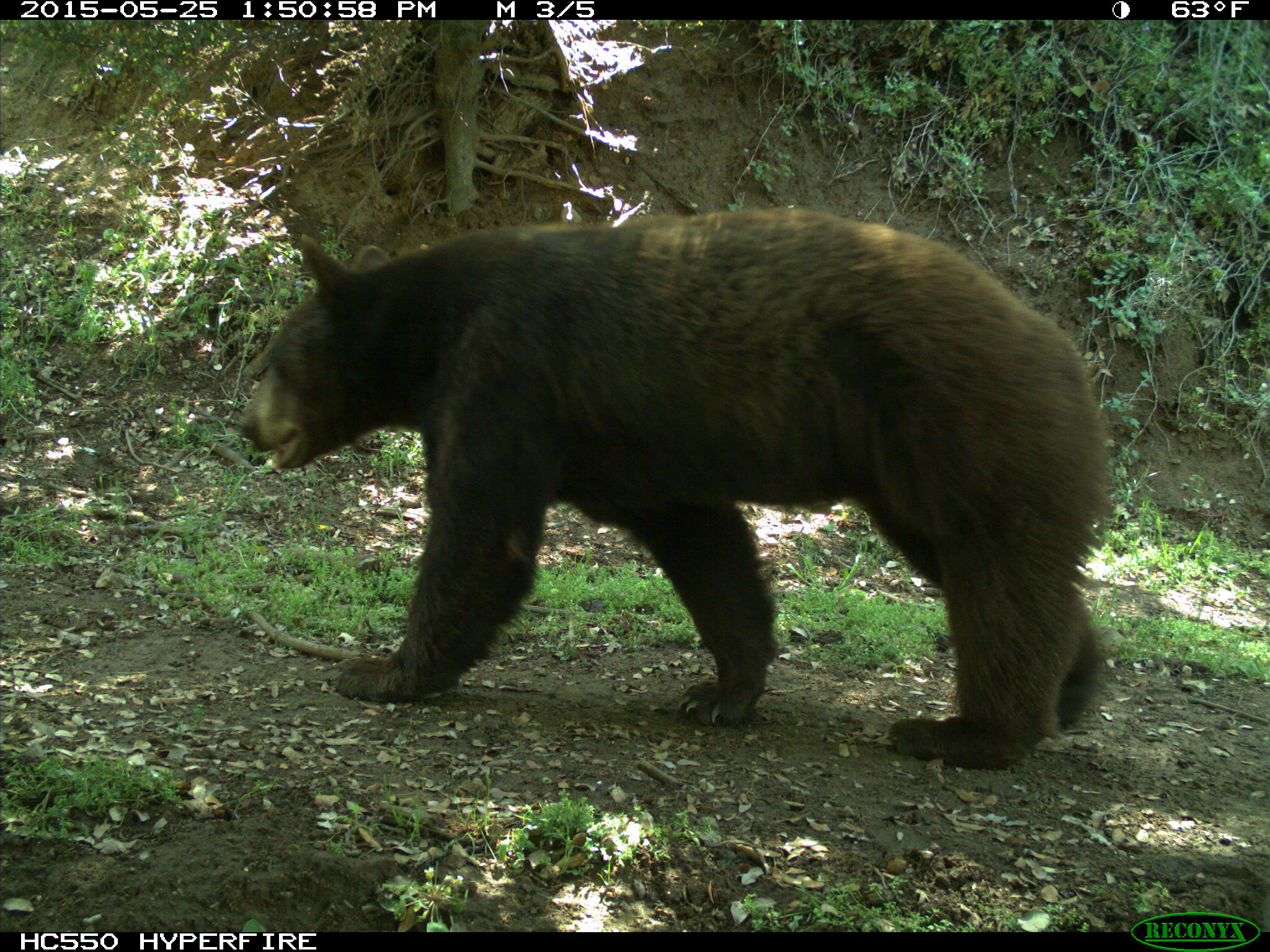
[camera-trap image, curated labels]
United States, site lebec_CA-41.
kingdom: Animalia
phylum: Chordata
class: Mammalia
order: Carnivora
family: Ursidae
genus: Ursus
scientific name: Ursus americanus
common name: american black bear